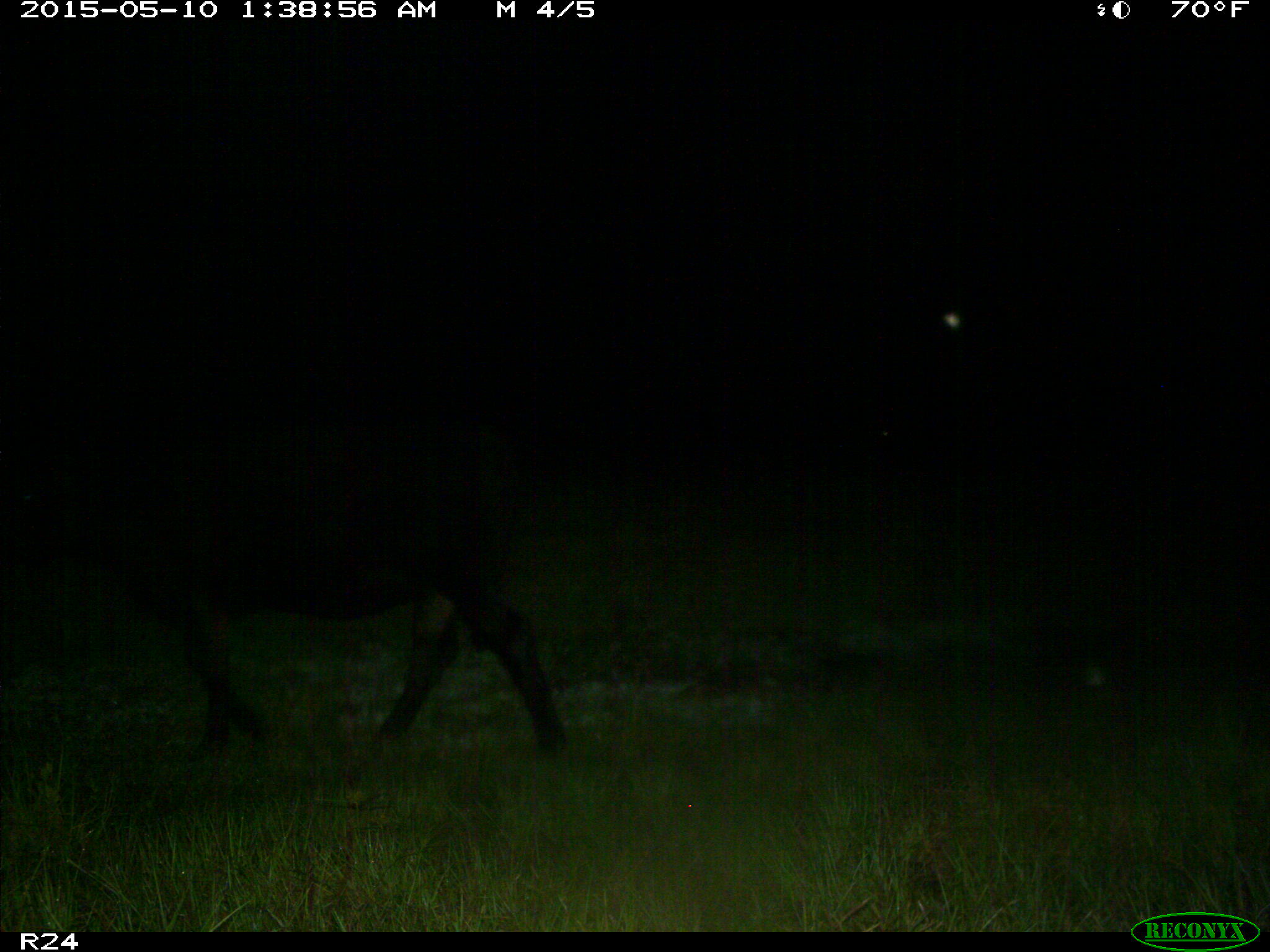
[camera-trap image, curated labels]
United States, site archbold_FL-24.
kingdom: Animalia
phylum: Chordata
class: Mammalia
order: Artiodactyla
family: Bovidae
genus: Bos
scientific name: Bos taurus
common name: domestic cow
Bos taurus (domestic cow).